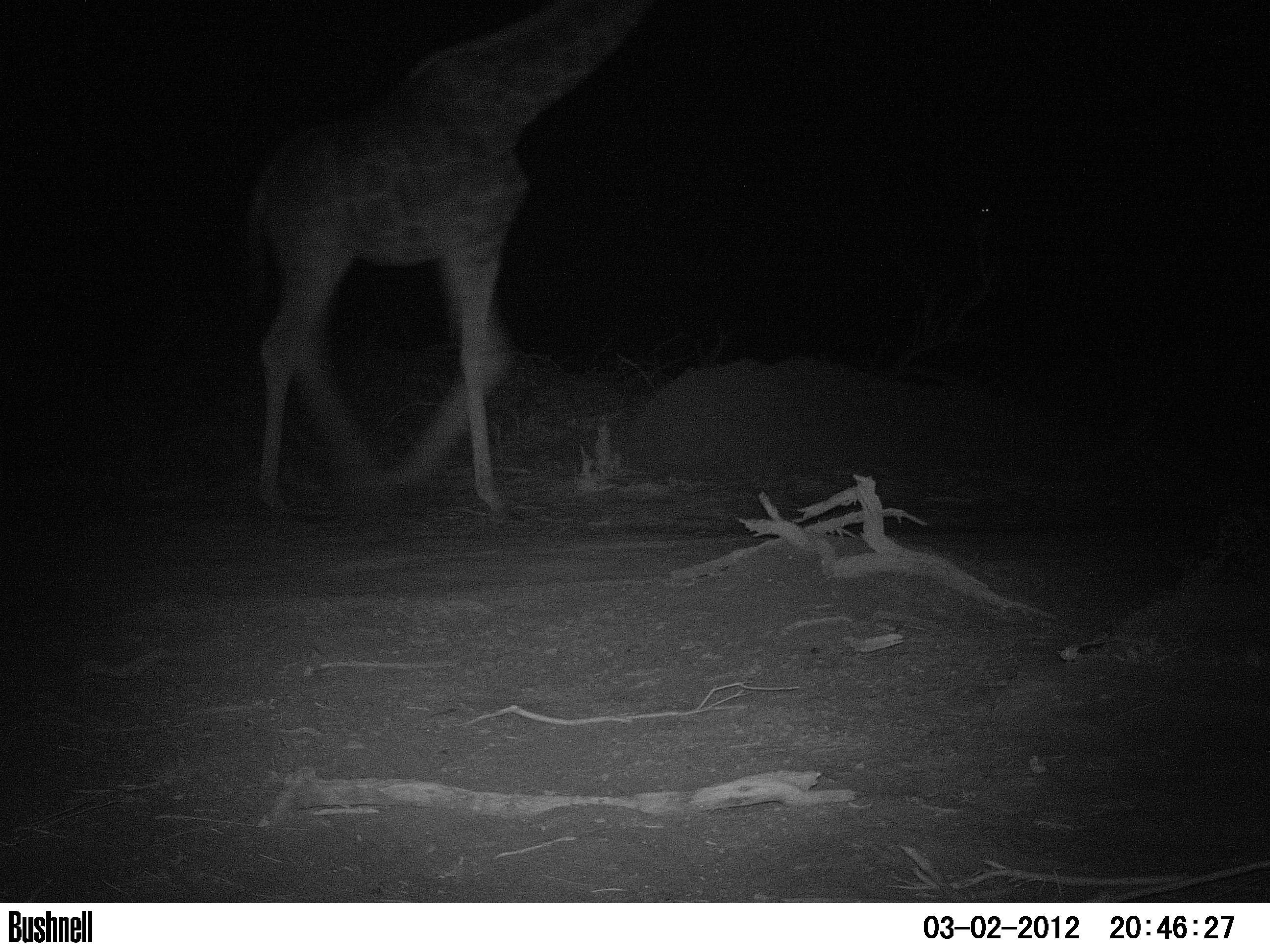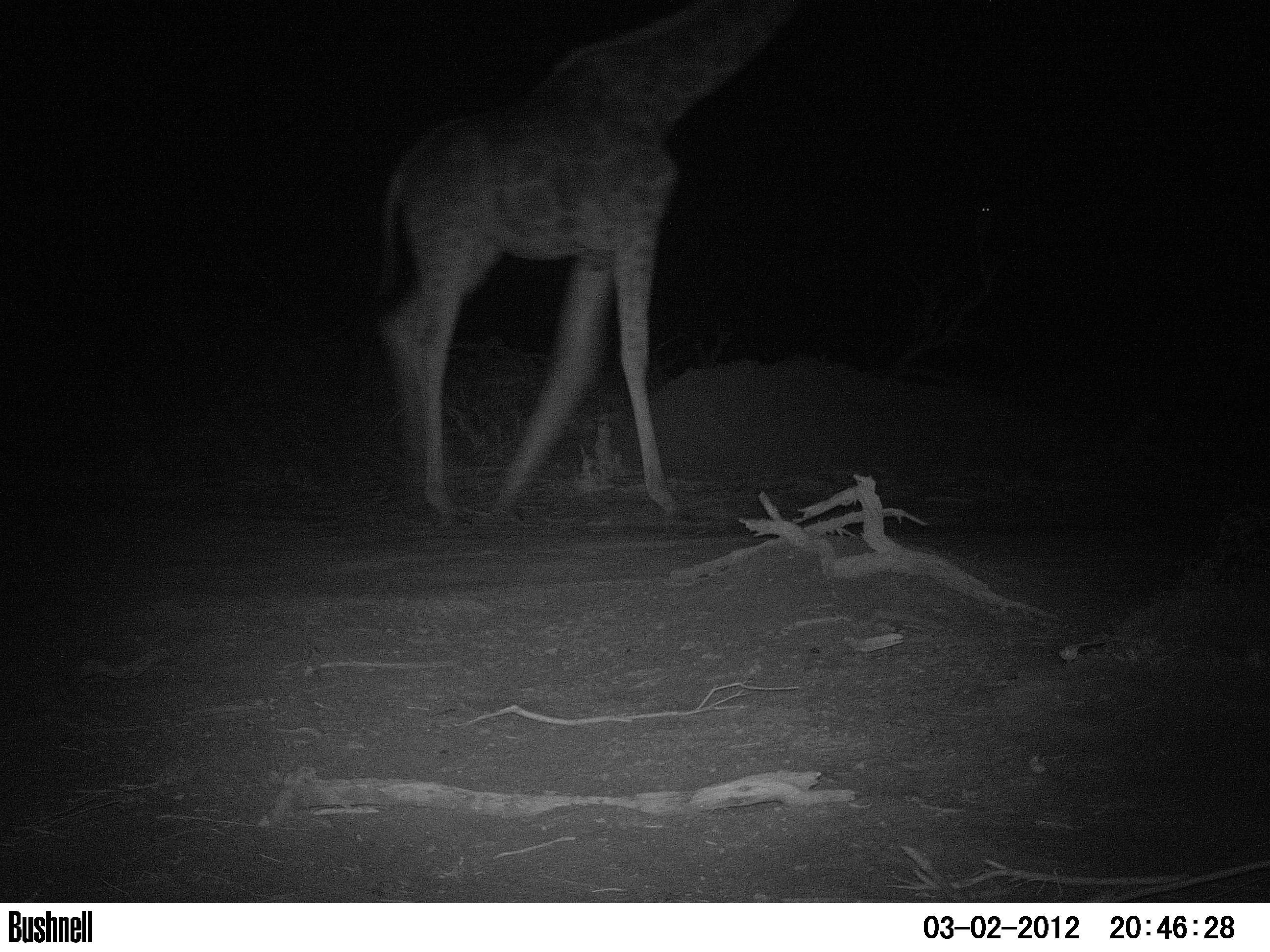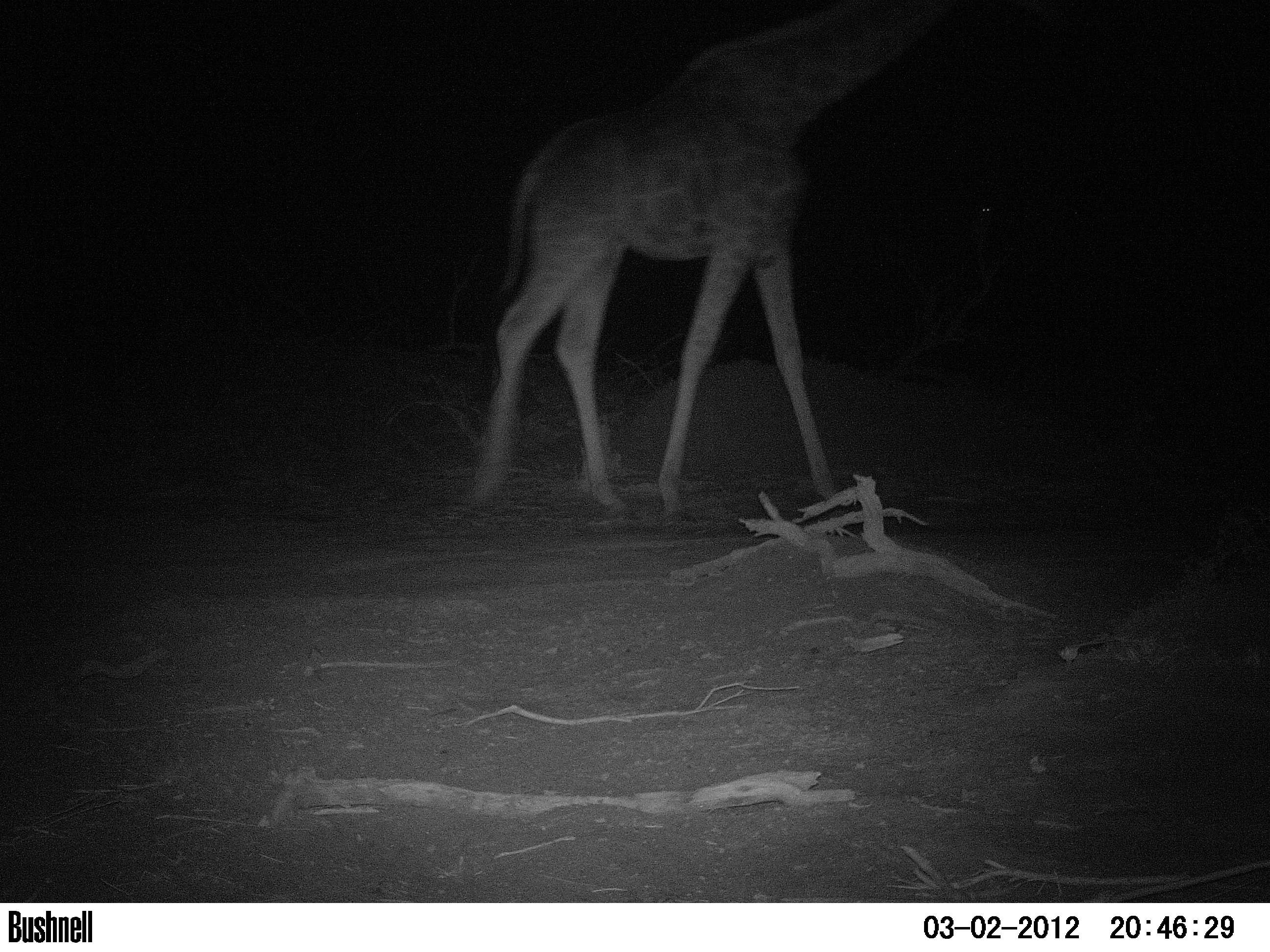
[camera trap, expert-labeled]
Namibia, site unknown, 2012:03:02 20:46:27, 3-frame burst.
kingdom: Animalia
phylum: Chordata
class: Mammalia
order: Artiodactyla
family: Giraffidae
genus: Giraffa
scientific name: Giraffa camelopardalis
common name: giraffe